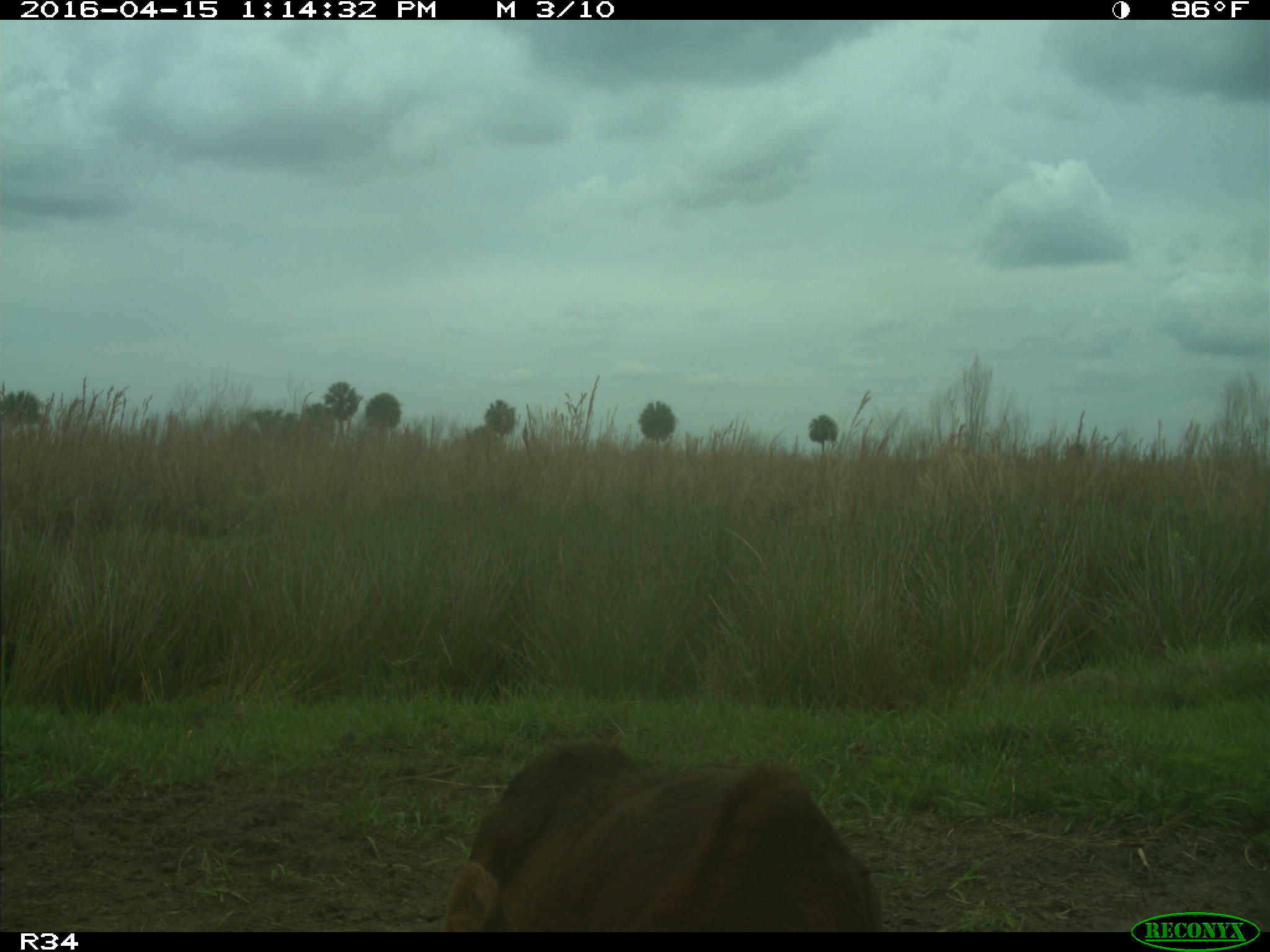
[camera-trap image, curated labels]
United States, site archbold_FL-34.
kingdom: Animalia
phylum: Chordata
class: Mammalia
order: Artiodactyla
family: Bovidae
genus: Bos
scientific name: Bos taurus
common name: domestic cow